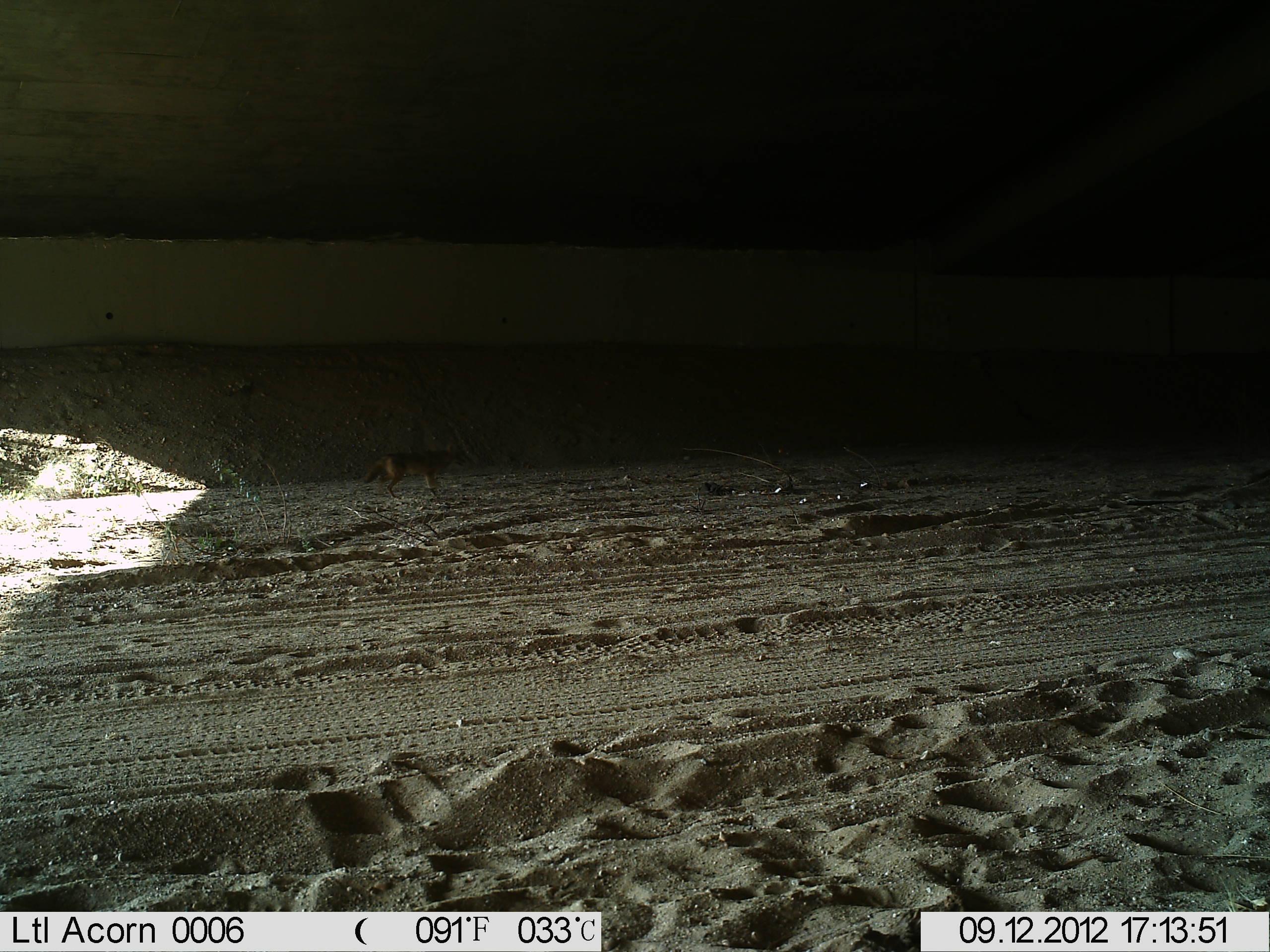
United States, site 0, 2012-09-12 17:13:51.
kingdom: Animalia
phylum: Chordata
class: Mammalia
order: Carnivora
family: Canidae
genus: Canis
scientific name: Canis latrans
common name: coyote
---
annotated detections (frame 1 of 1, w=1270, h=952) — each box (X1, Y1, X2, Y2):
coyote: (356, 439, 470, 504)